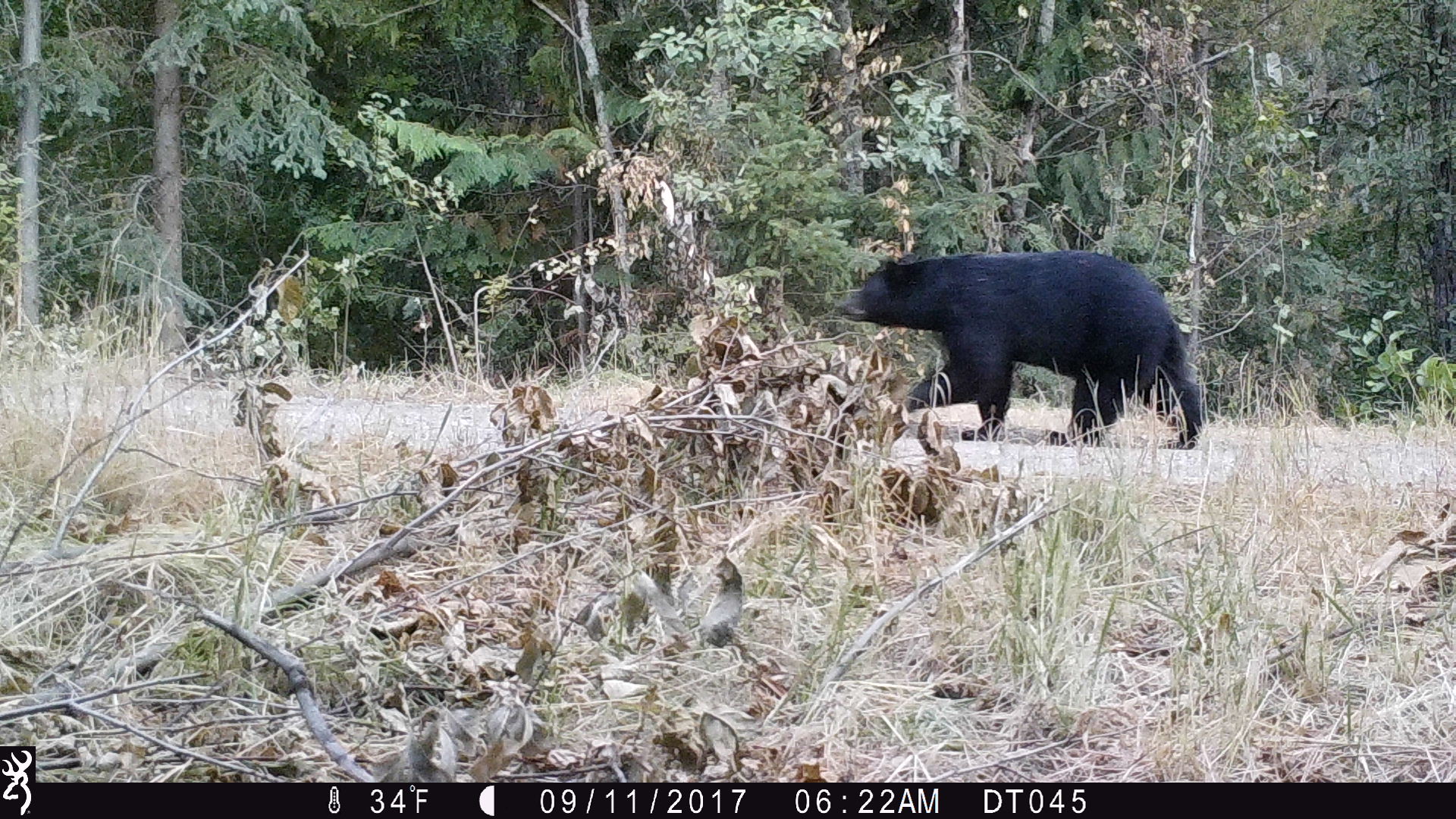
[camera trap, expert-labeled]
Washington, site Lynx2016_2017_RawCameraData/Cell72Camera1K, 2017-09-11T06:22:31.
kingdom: Animalia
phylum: Chordata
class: Mammalia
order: Carnivora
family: Ursidae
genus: Ursus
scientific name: Ursus americanus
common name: american black bear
Ursus americanus (american black bear). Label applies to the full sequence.